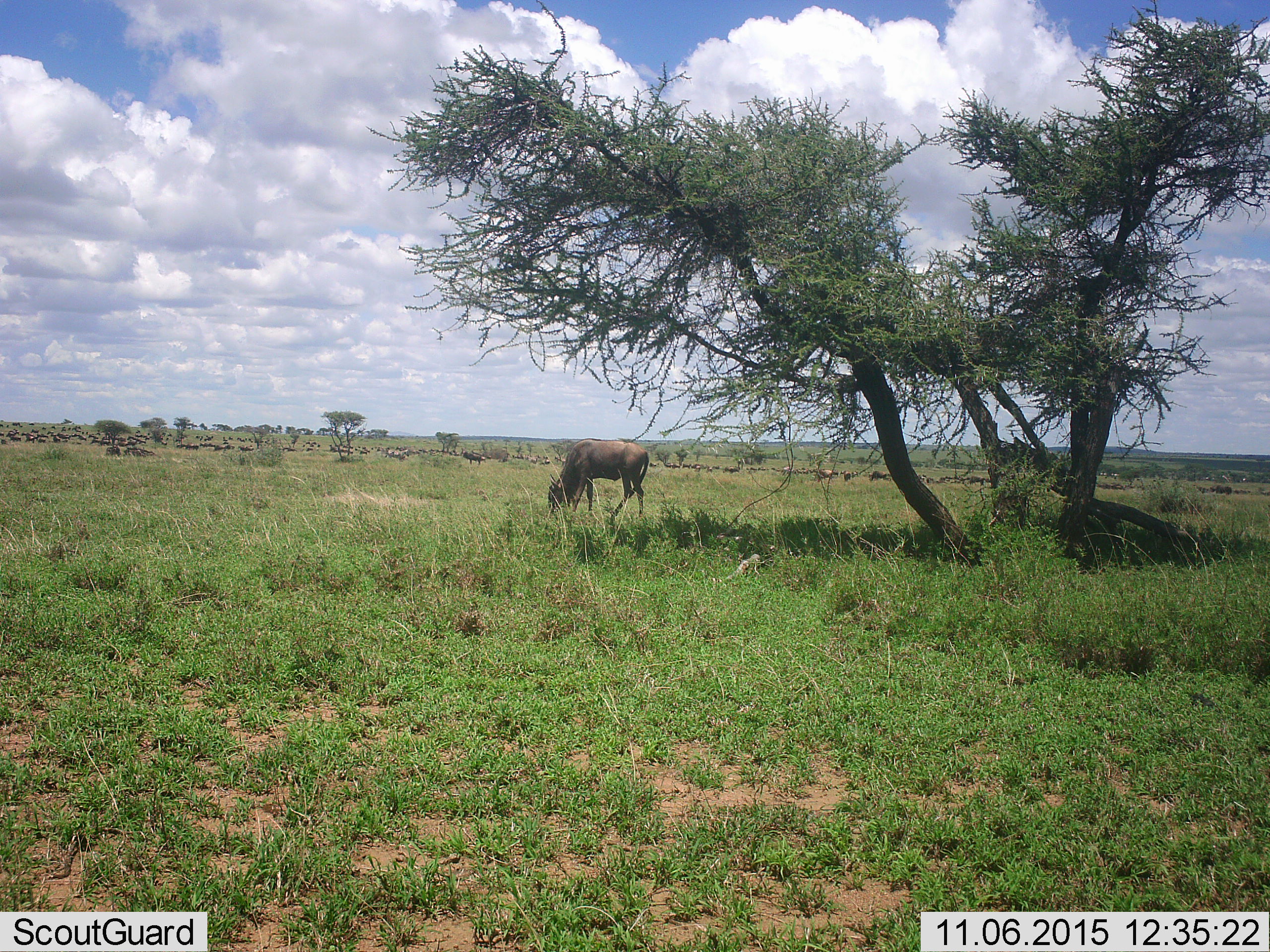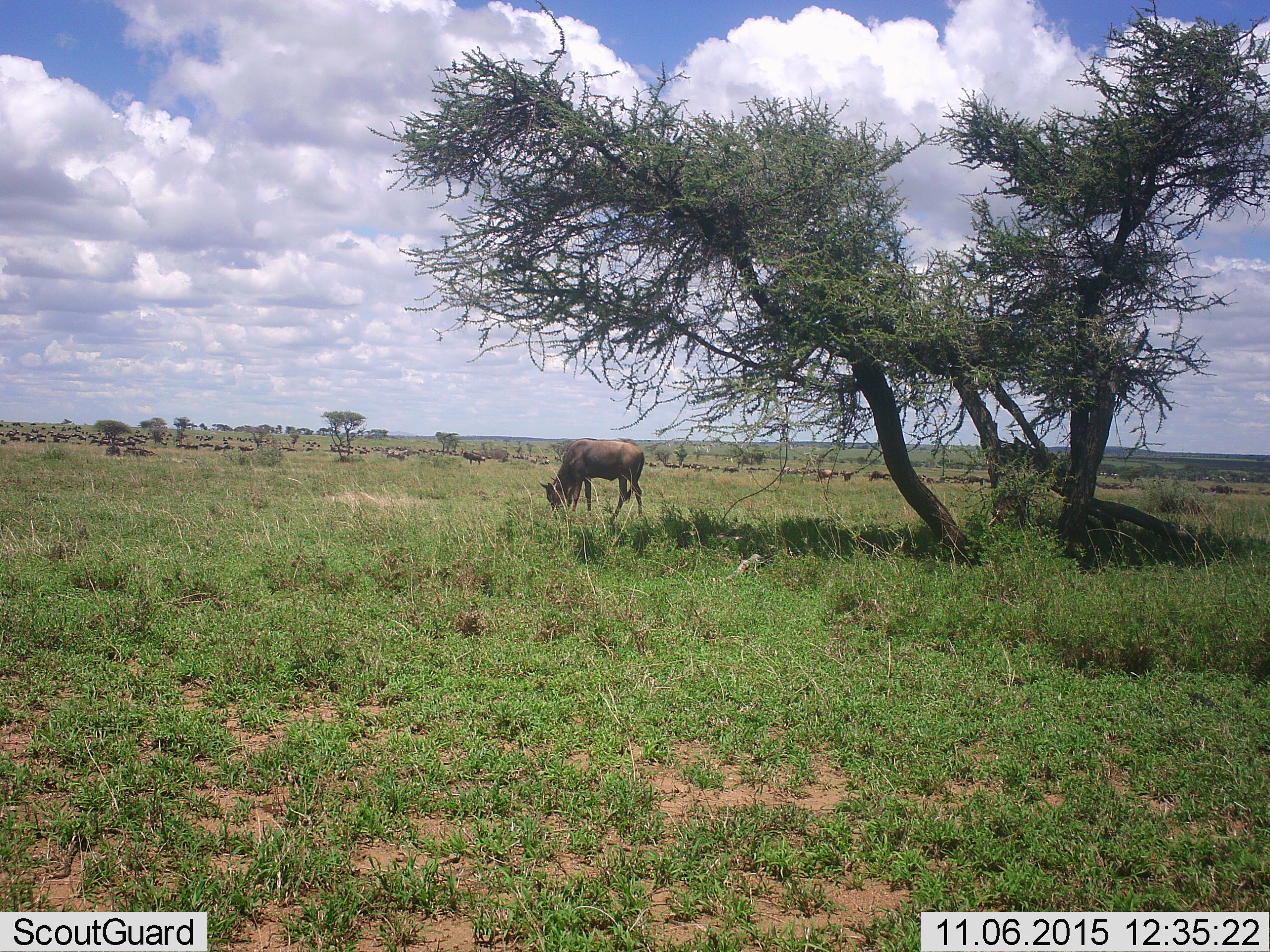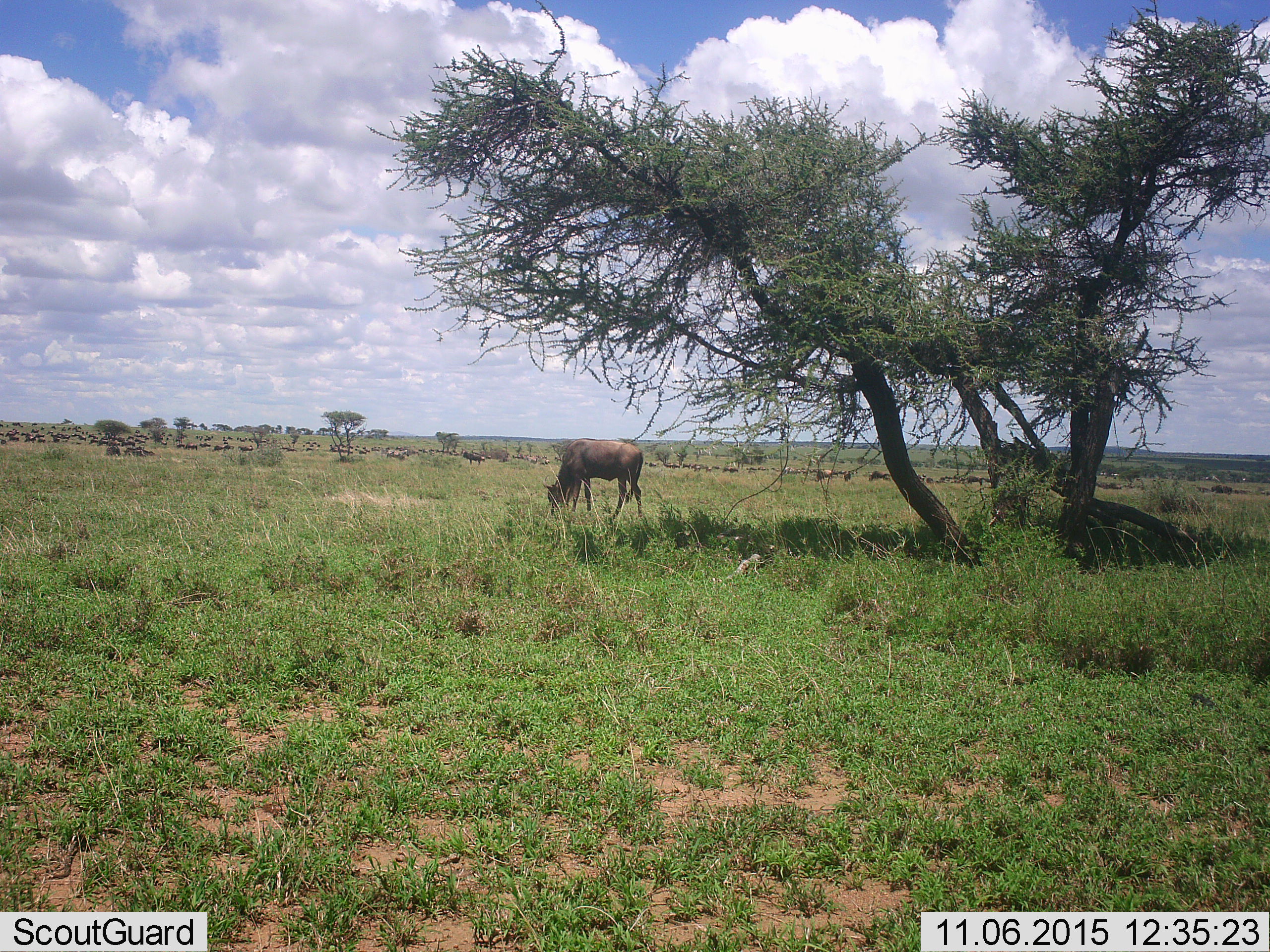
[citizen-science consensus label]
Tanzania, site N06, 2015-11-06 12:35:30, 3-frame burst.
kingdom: Animalia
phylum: Chordata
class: Mammalia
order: Artiodactyla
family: Bovidae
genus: Connochaetes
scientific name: Connochaetes taurinus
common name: blue wildebeest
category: wildebeest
Wildebeest (blue wildebeest) (Connochaetes taurinus), count 51+. Behavior (volunteer vote fractions): standing 29%, resting 14%, moving 29%, interacting 14%. Young present (vote fraction): 14%. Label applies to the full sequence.